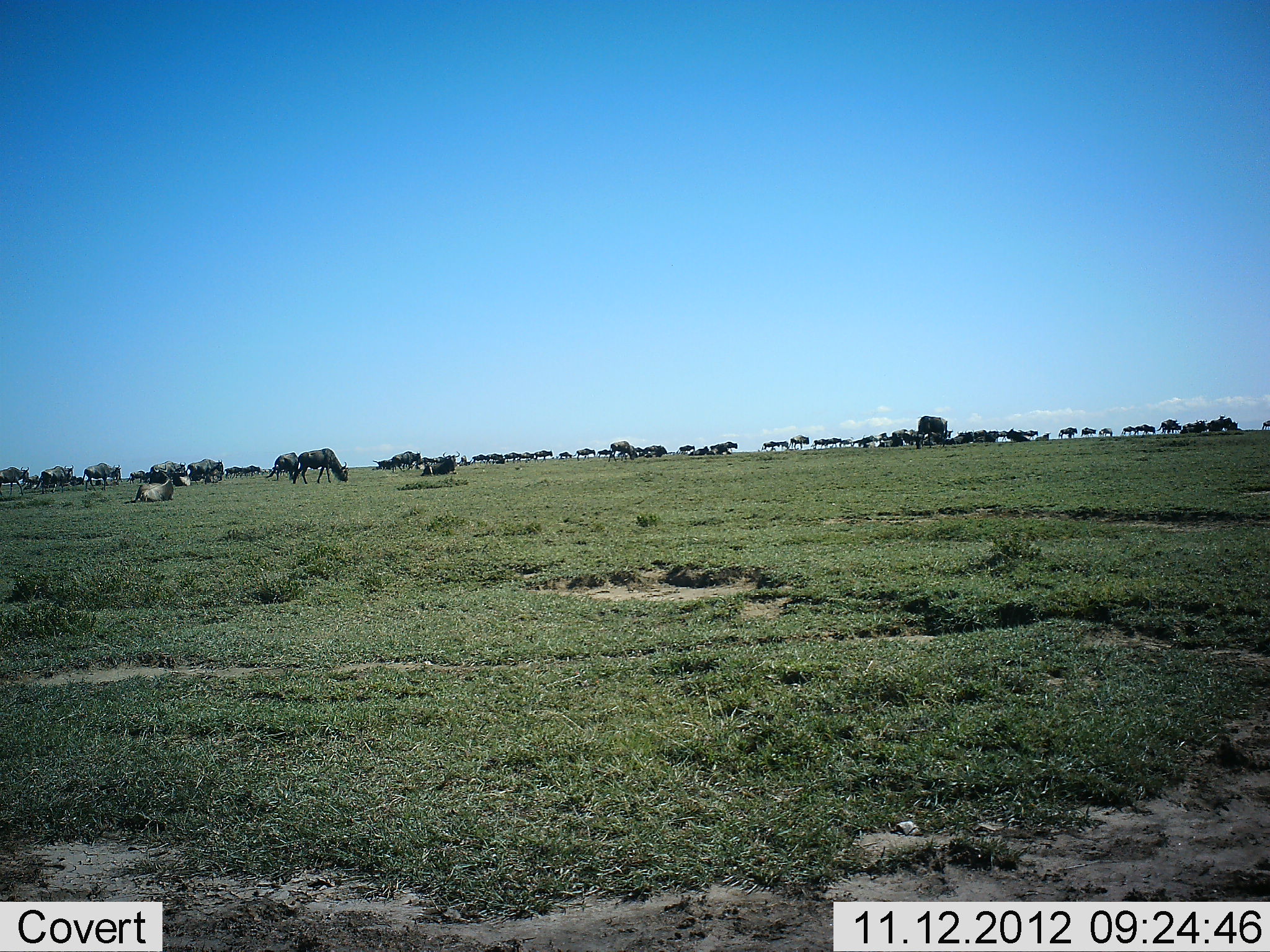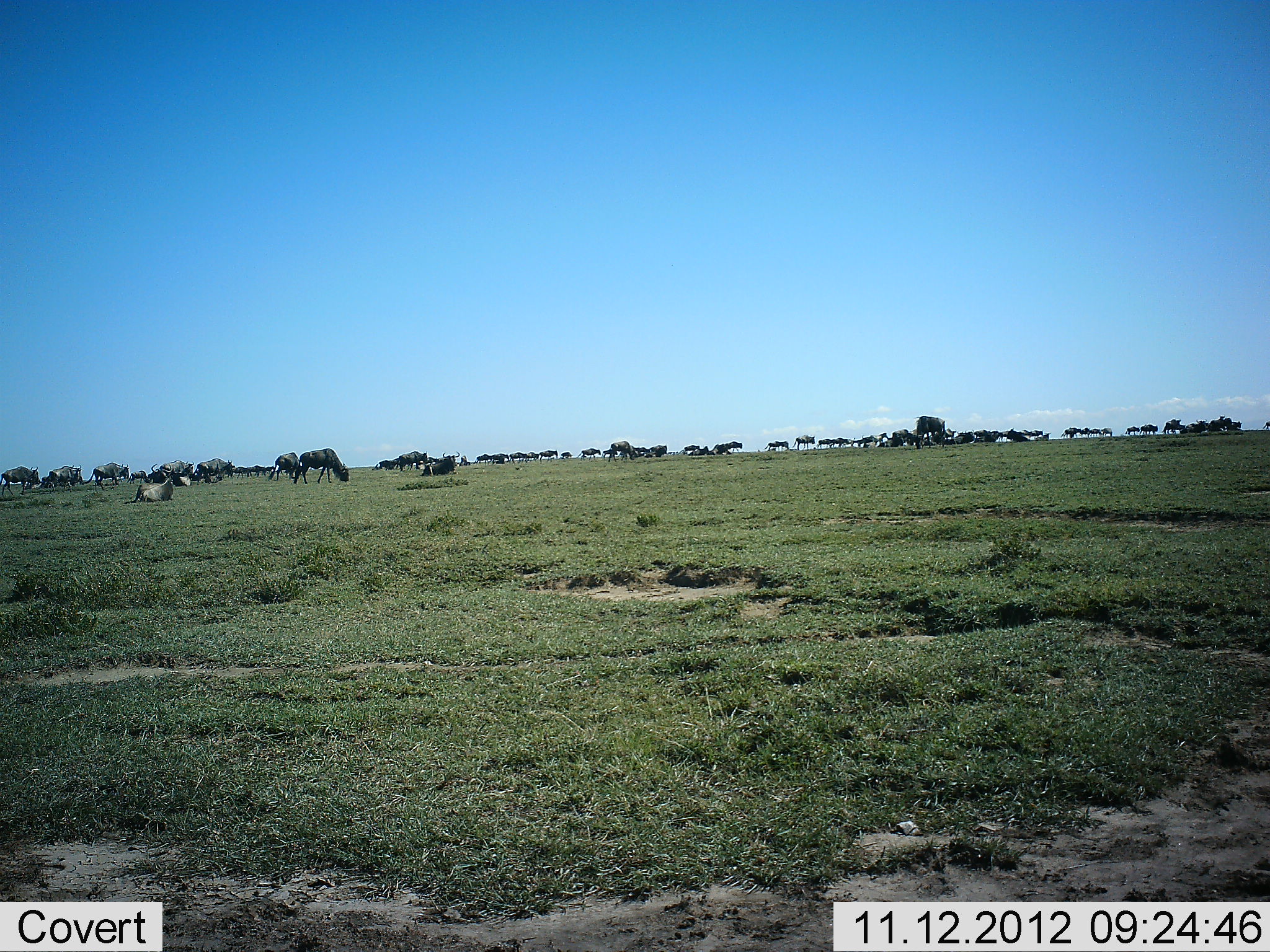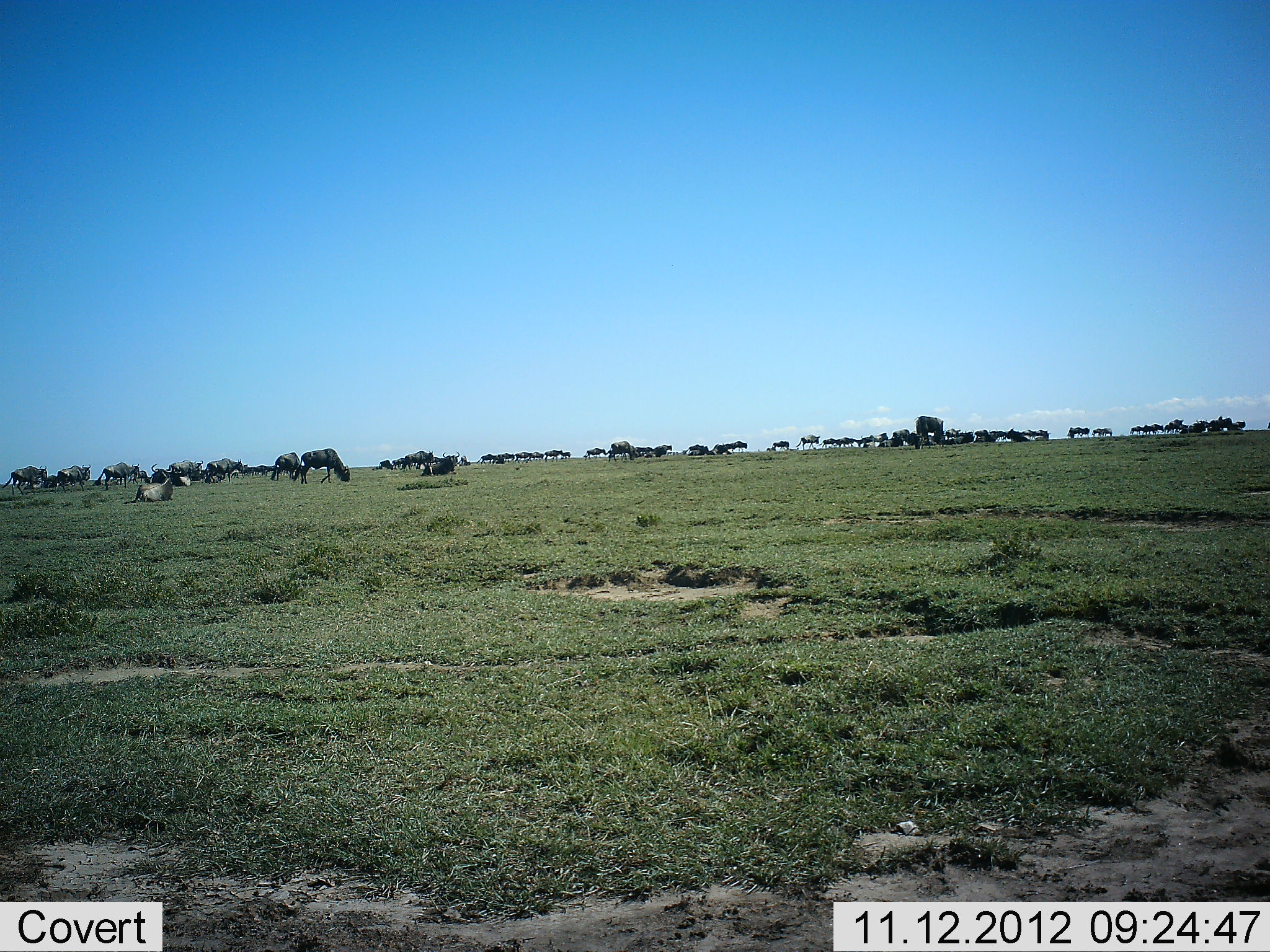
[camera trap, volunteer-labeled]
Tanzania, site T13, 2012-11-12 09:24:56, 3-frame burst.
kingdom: Animalia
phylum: Chordata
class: Mammalia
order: Artiodactyla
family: Bovidae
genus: Connochaetes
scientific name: Connochaetes taurinus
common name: blue wildebeest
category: wildebeest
Wildebeest (blue wildebeest) (Connochaetes taurinus), count 51+. Behavior (volunteer vote fractions): standing 9%, resting 18%, moving 91%, interacting 0%. Young present (vote fraction): 9%. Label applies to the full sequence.